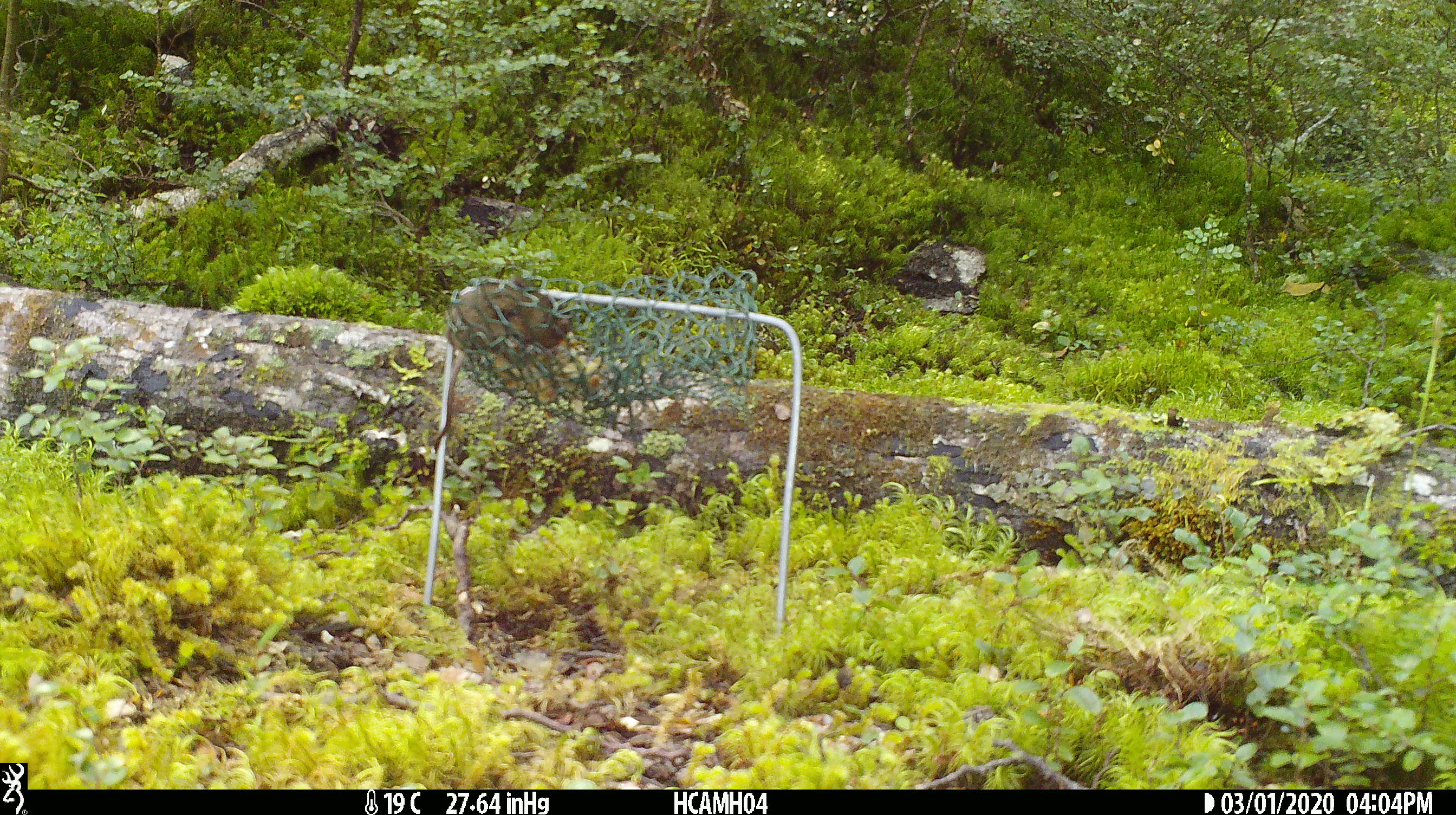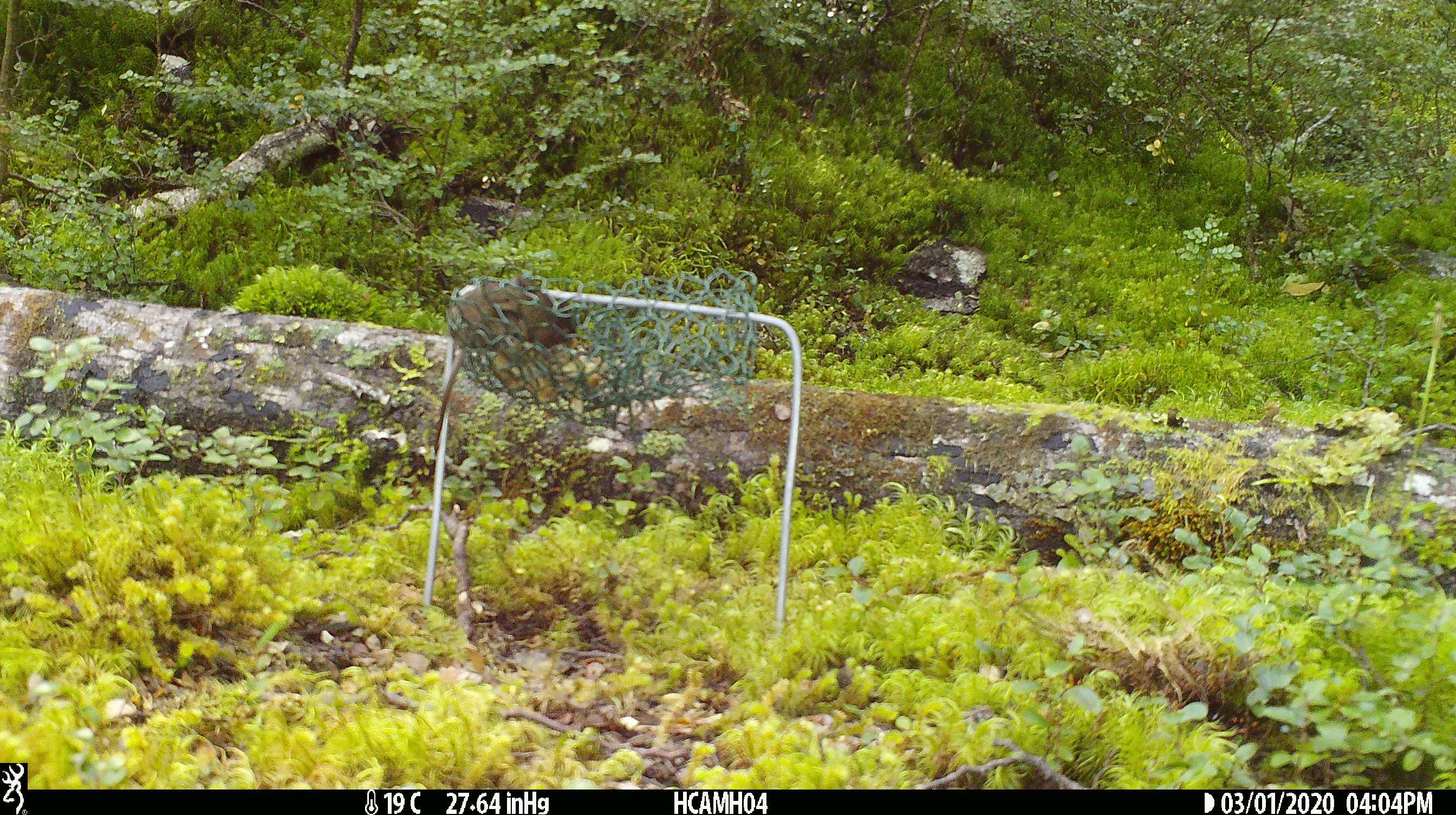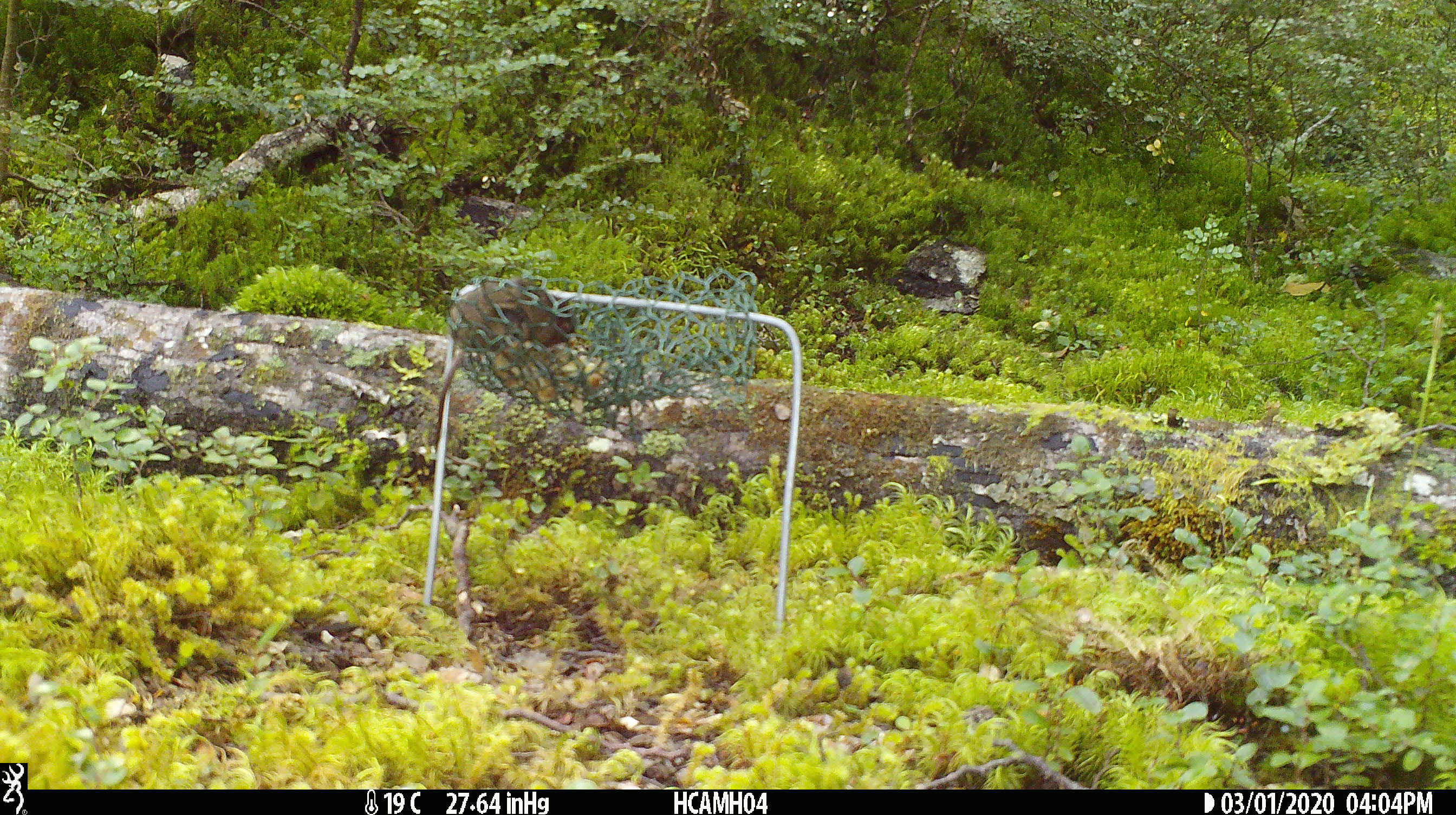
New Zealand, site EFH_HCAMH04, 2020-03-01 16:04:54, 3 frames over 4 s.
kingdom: Animalia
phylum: Chordata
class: Mammalia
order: Rodentia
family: Muridae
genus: Mus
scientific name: Mus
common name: mouse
Mouse (Mus).